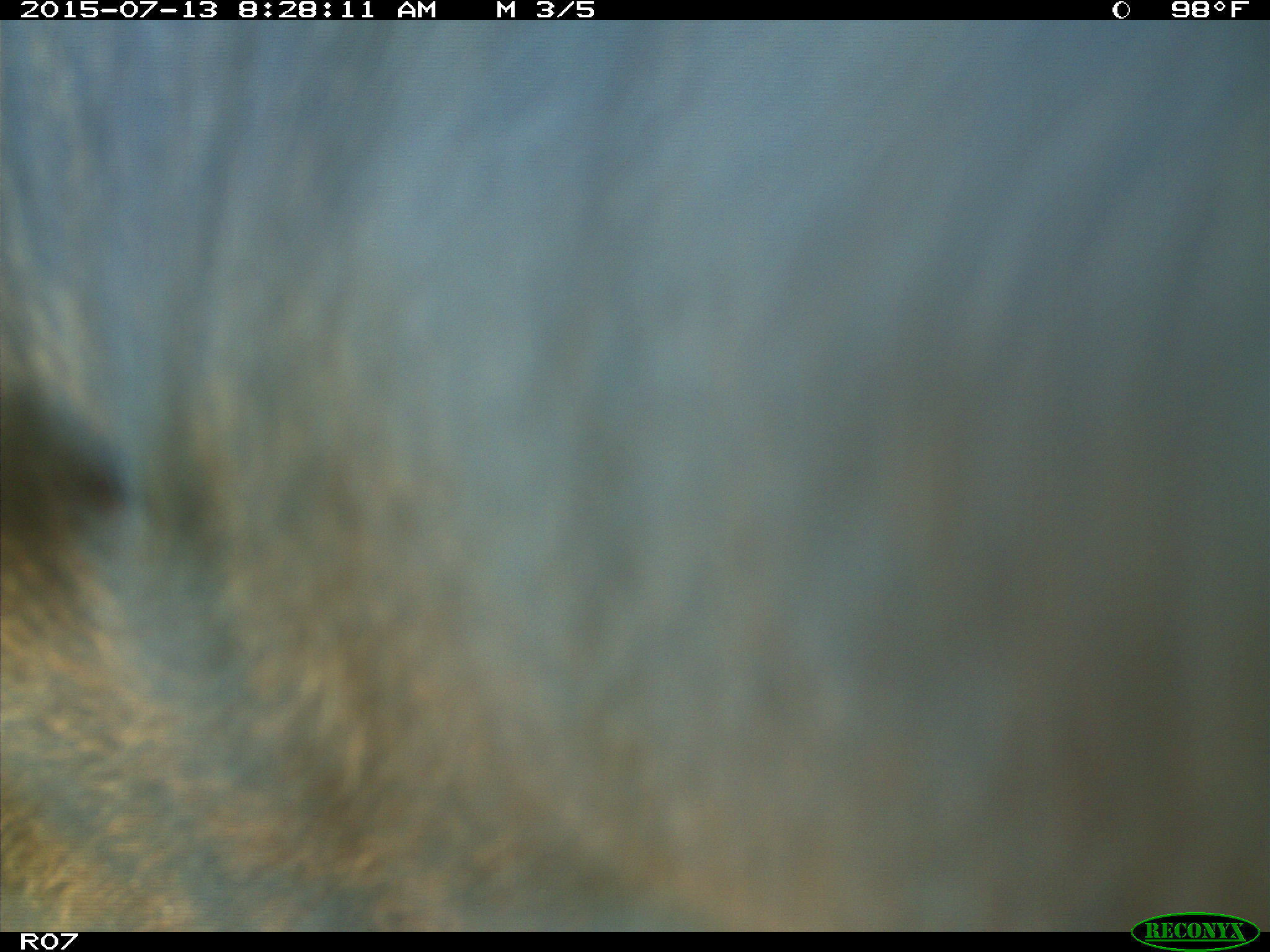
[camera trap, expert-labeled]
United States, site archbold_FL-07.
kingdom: Animalia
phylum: Chordata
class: Mammalia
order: Artiodactyla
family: Bovidae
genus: Bos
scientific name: Bos taurus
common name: domestic cow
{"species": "Bos taurus (domestic cow)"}